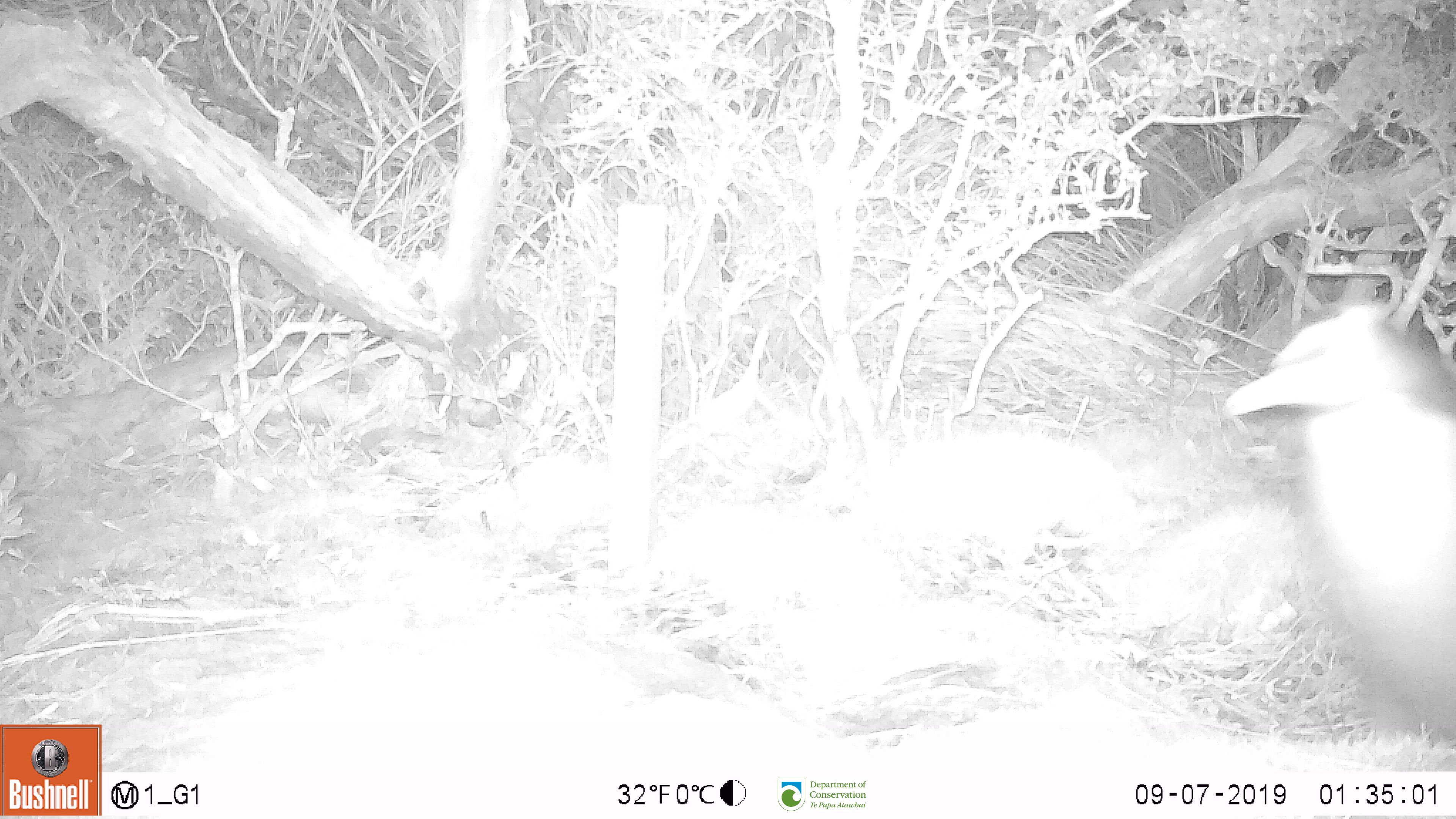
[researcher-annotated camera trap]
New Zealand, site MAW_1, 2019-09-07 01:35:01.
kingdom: Animalia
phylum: Chordata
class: Aves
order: Sphenisciformes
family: Spheniscidae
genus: Megadyptes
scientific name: Megadyptes antipodes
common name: yellow-eyed penguin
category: yellow eyed penguin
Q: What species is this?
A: Yellow eyed penguin (yellow-eyed penguin) (Megadyptes antipodes).